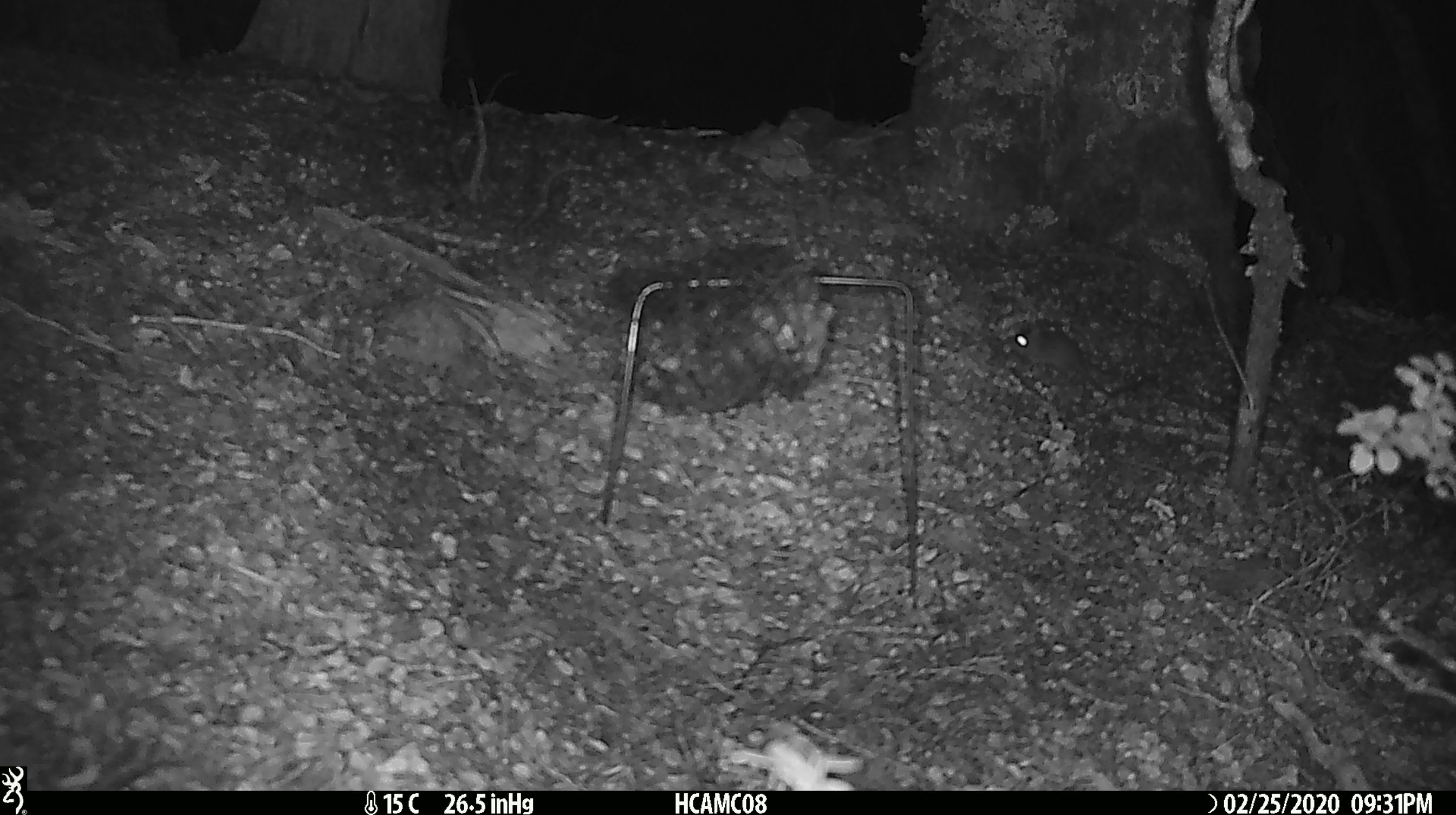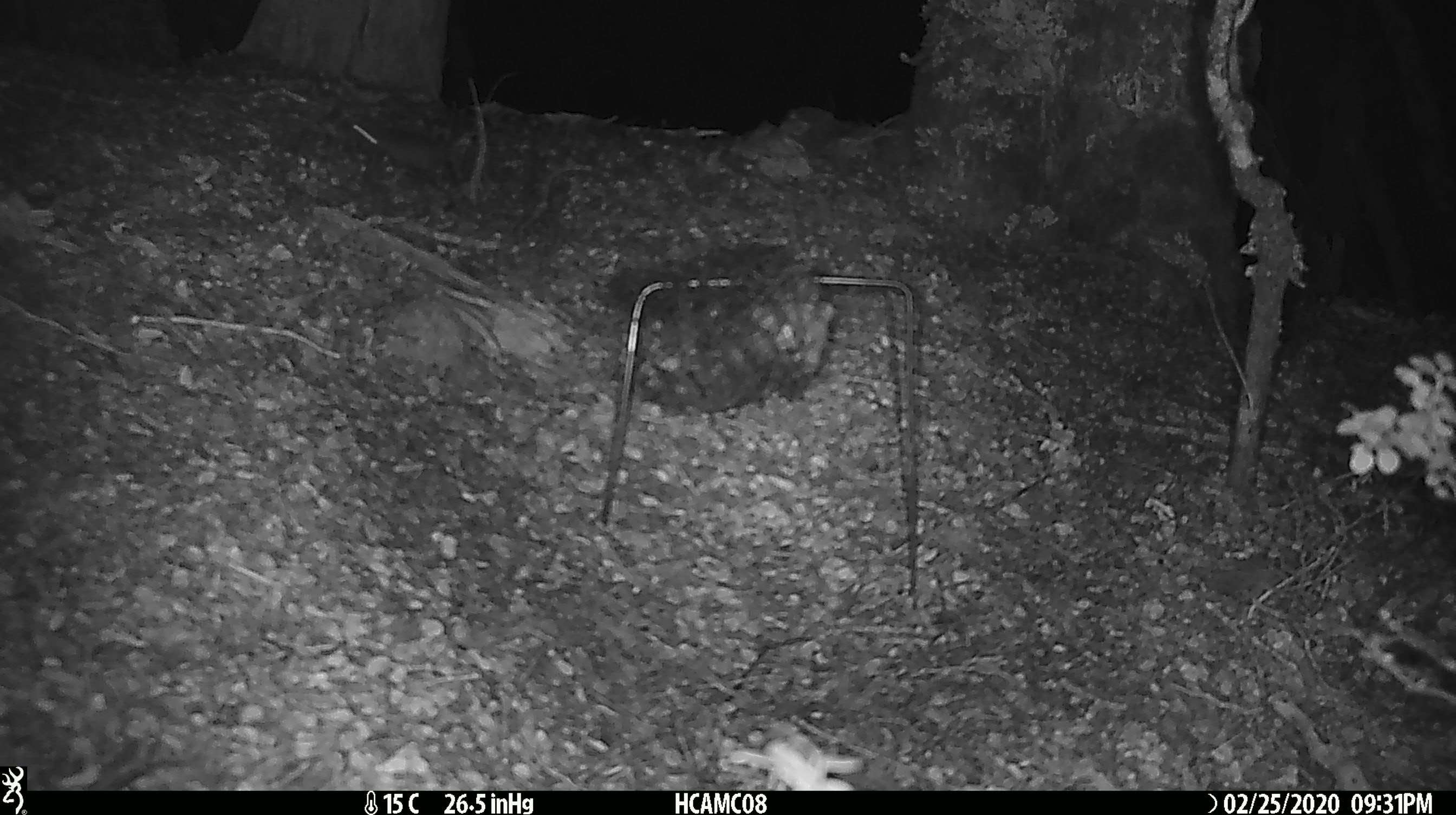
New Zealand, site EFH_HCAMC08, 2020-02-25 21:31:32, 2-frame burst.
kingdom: Animalia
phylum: Chordata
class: Mammalia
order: Rodentia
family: Muridae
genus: Mus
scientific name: Mus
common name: mouse